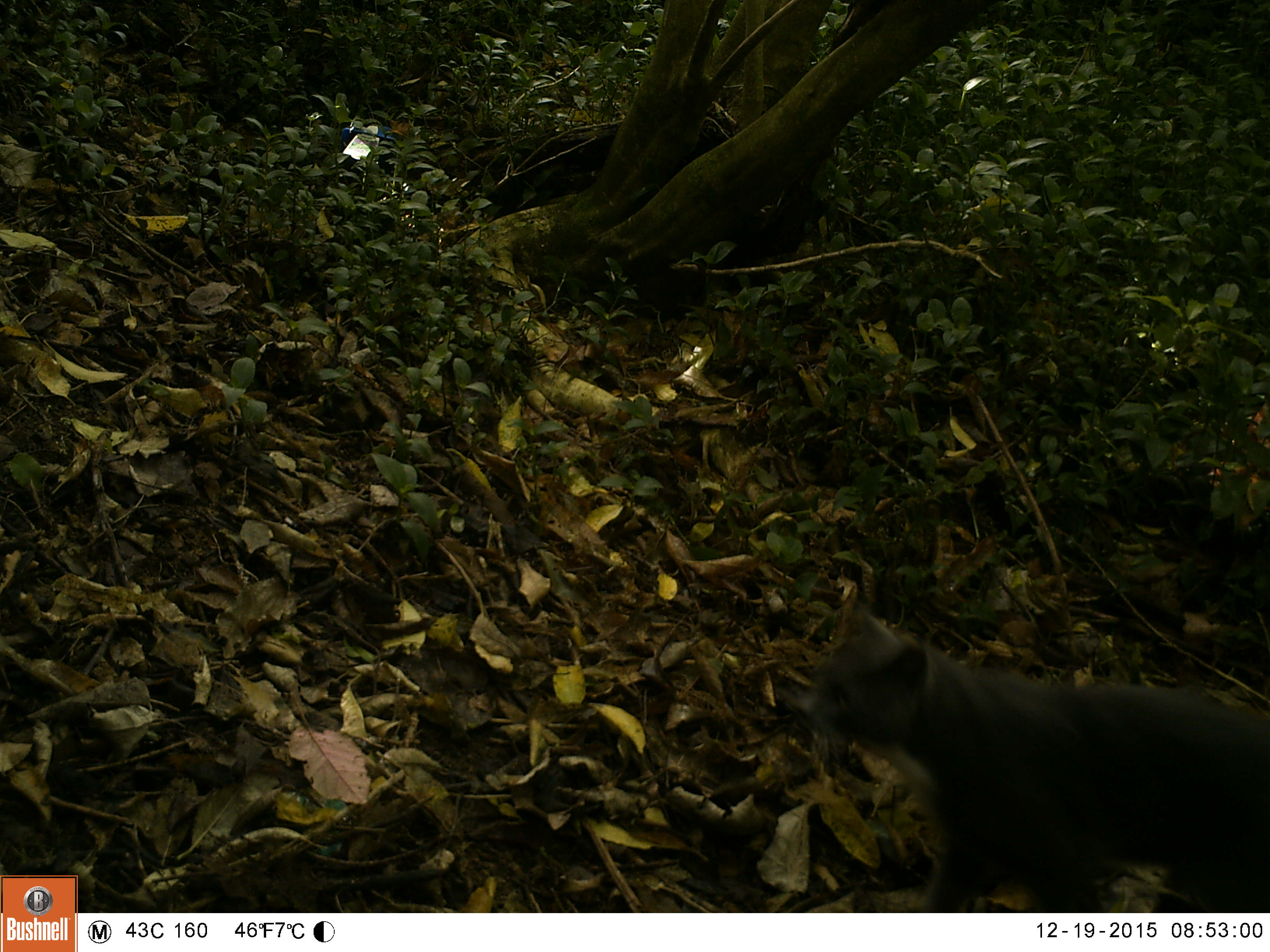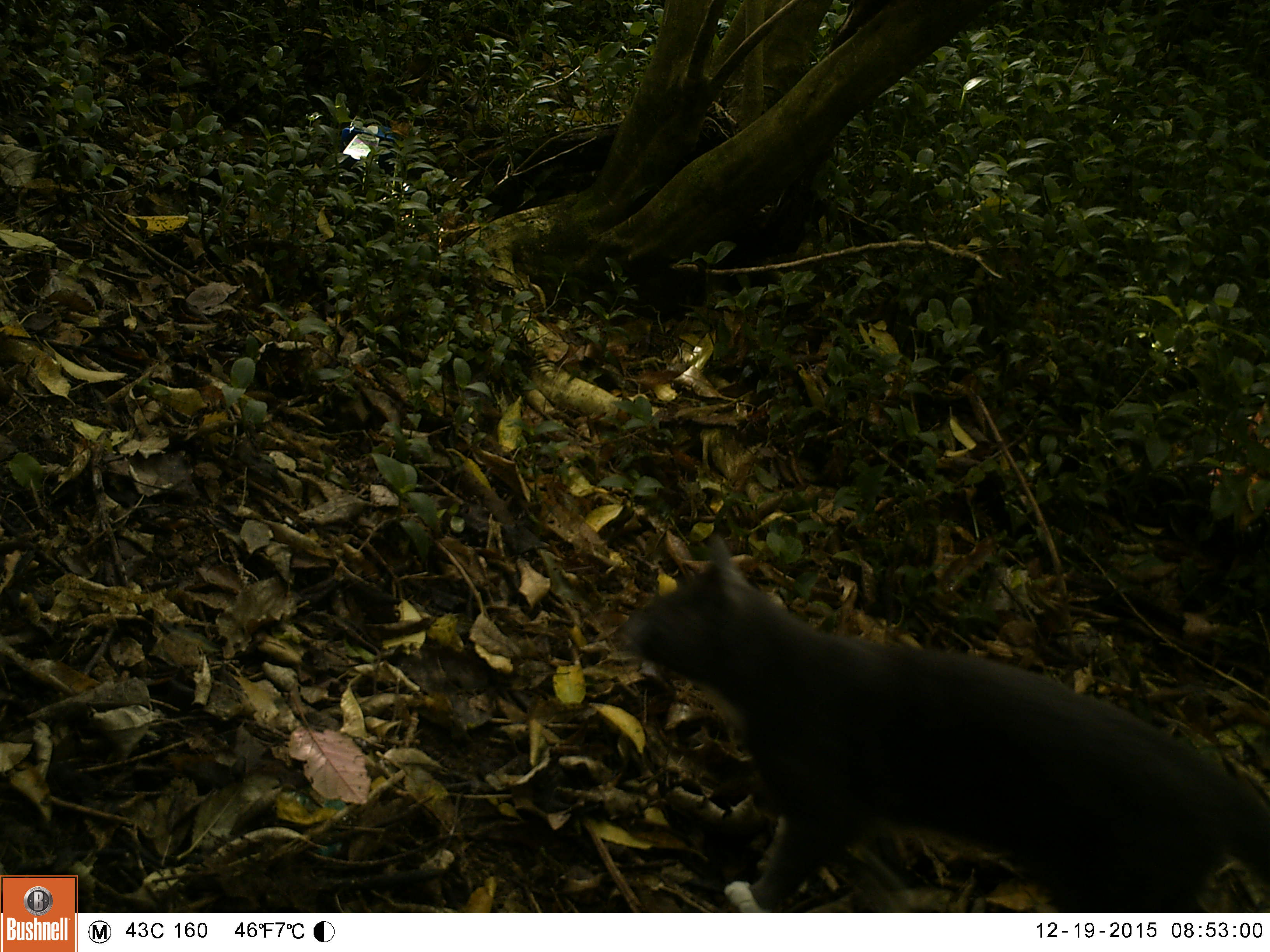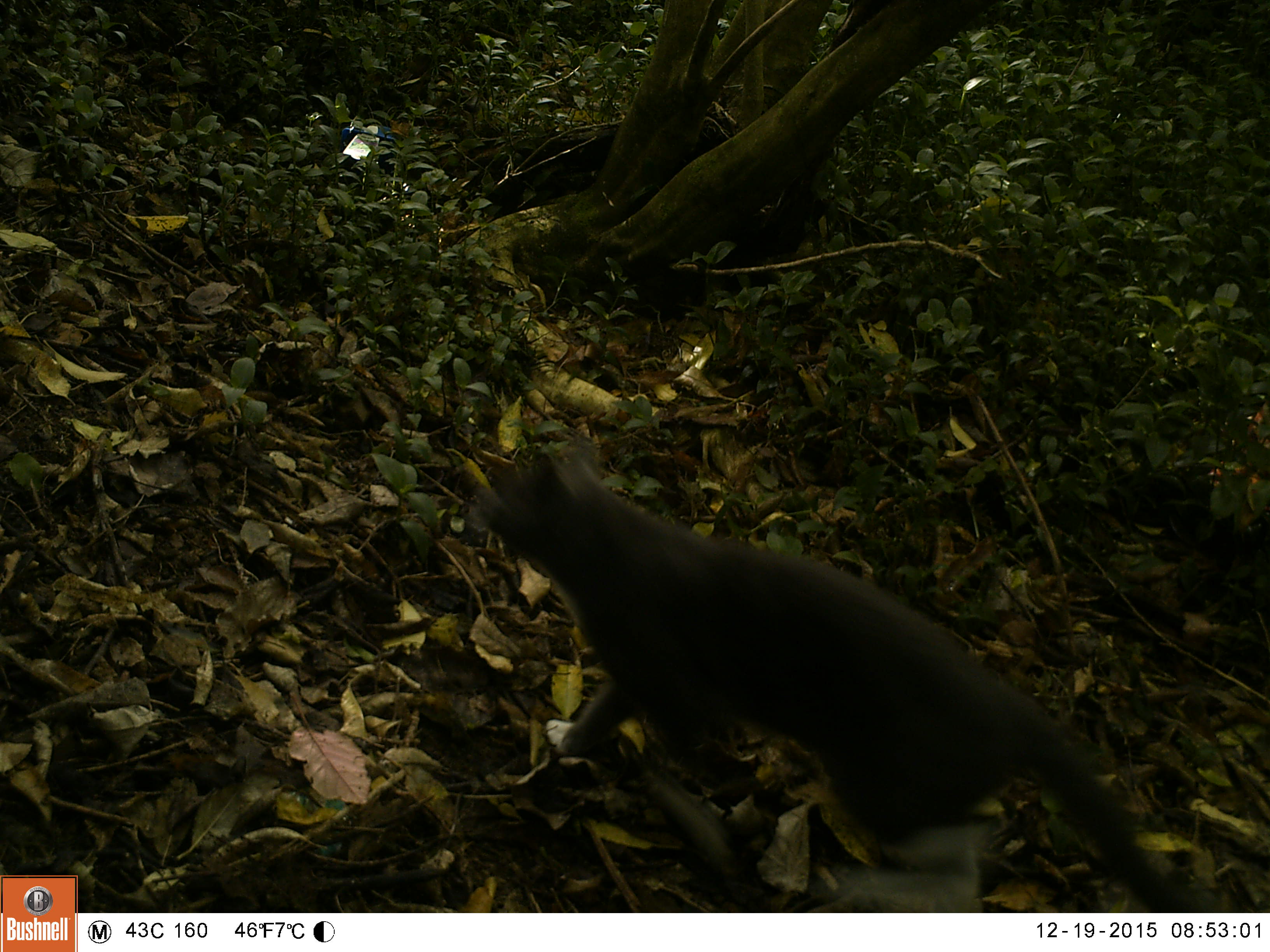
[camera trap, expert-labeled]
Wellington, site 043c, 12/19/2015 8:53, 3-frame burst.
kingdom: Animalia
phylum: Chordata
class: Mammalia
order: Carnivora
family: Felidae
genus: Felis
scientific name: Felis catus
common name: cat